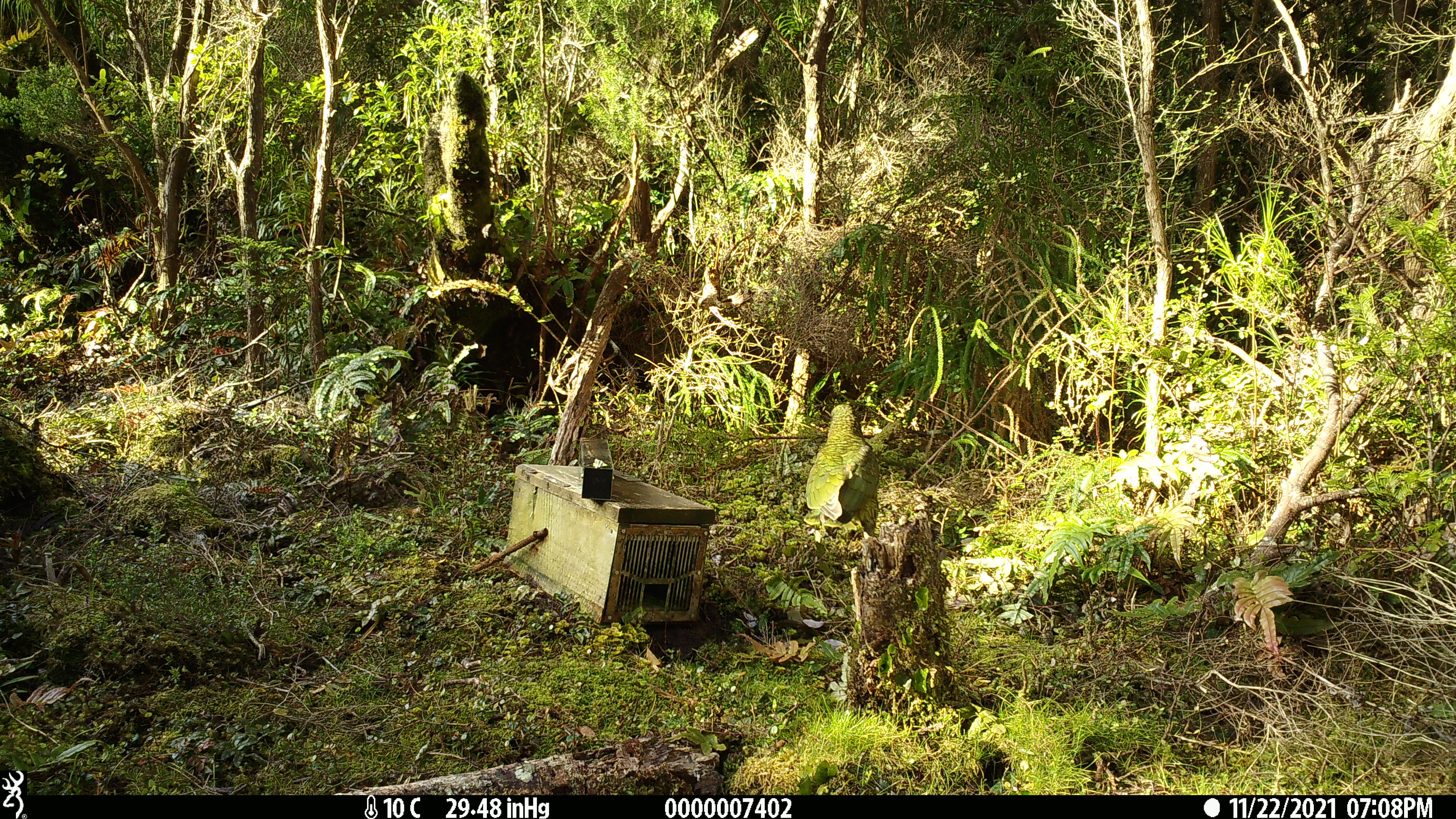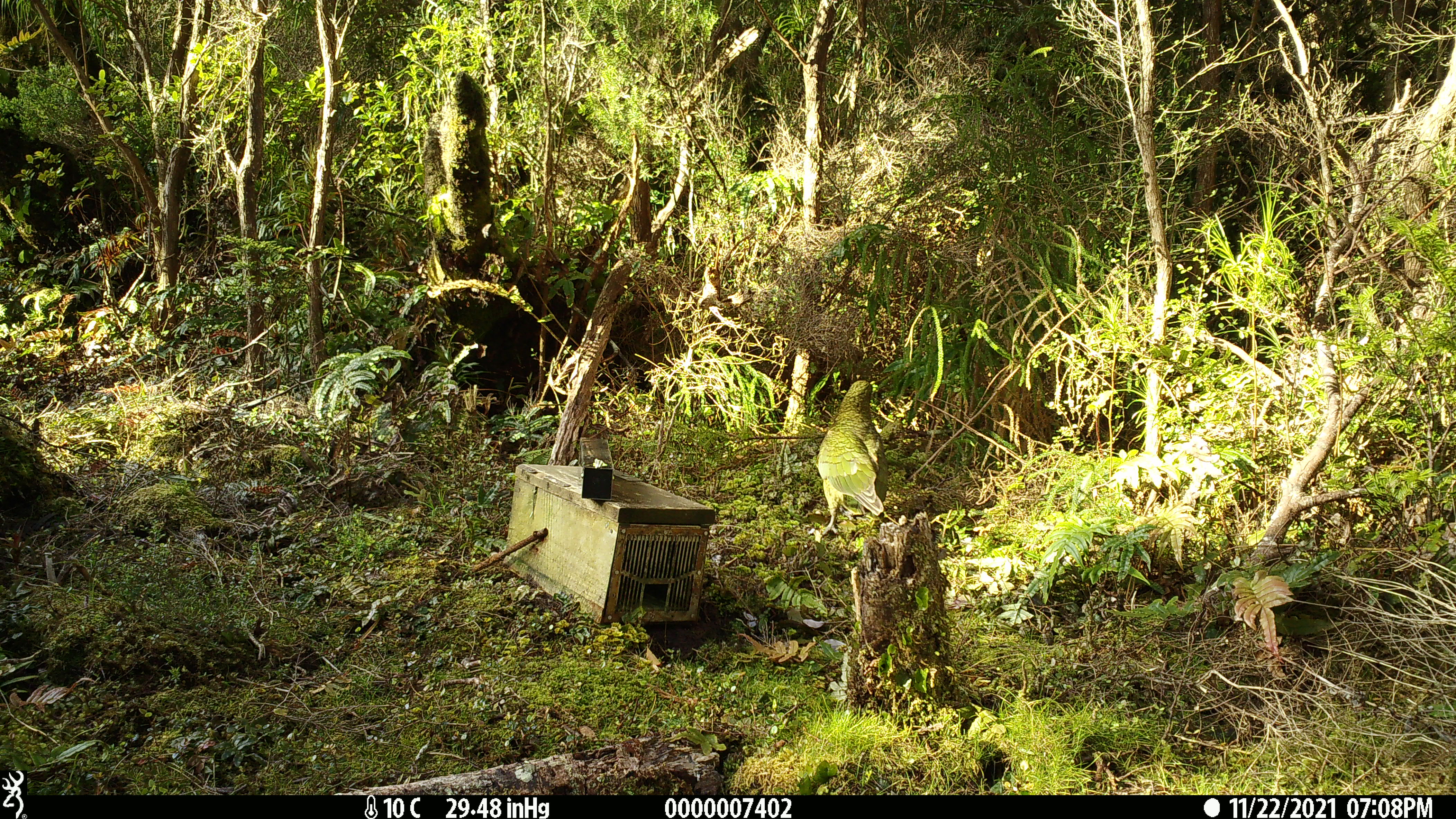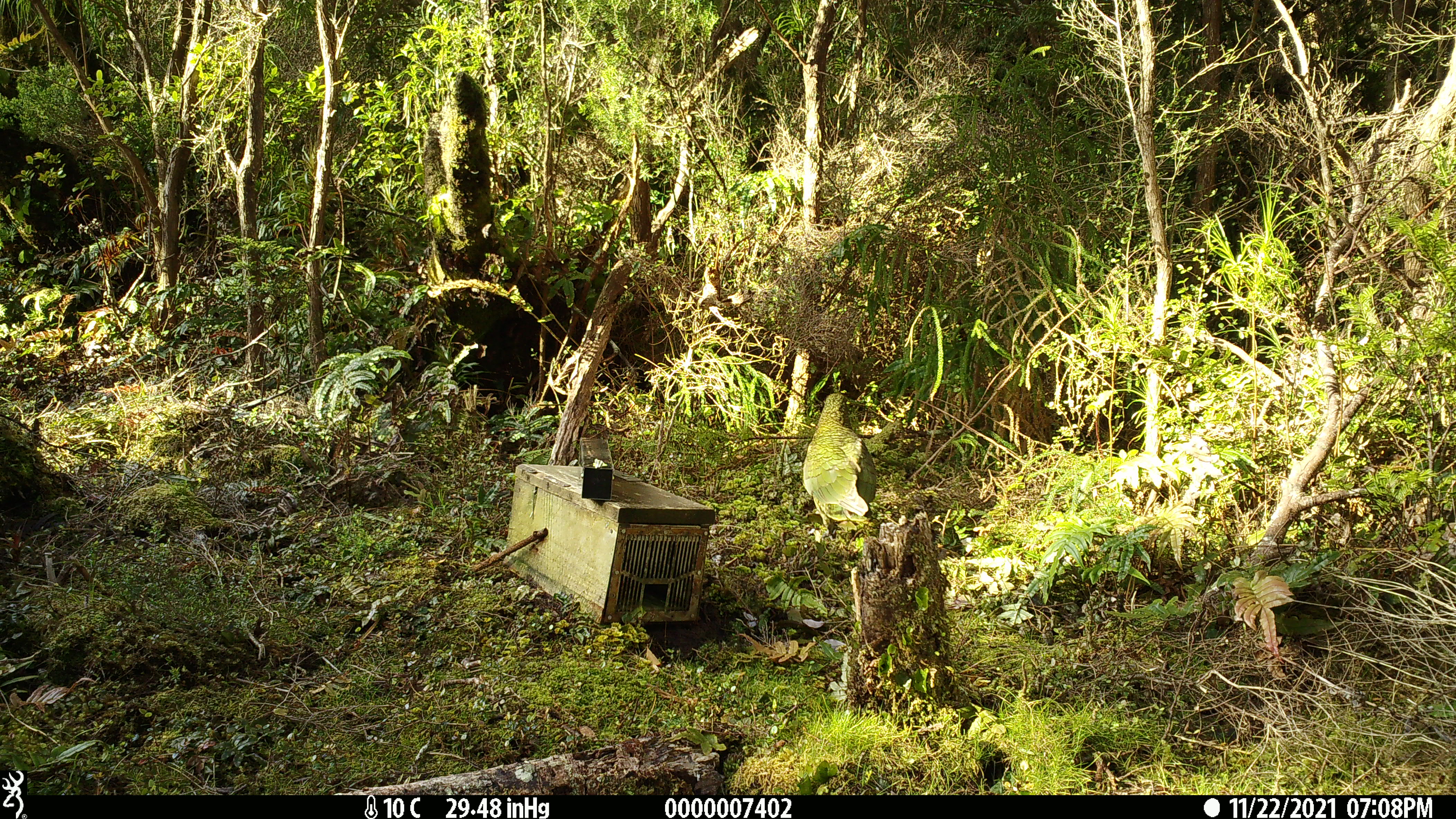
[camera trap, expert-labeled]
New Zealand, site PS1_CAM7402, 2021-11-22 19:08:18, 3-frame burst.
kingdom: Animalia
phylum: Chordata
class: Aves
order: Psittaciformes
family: Strigopidae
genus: Nestor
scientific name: Nestor notabilis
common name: kea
Kea (Nestor notabilis).